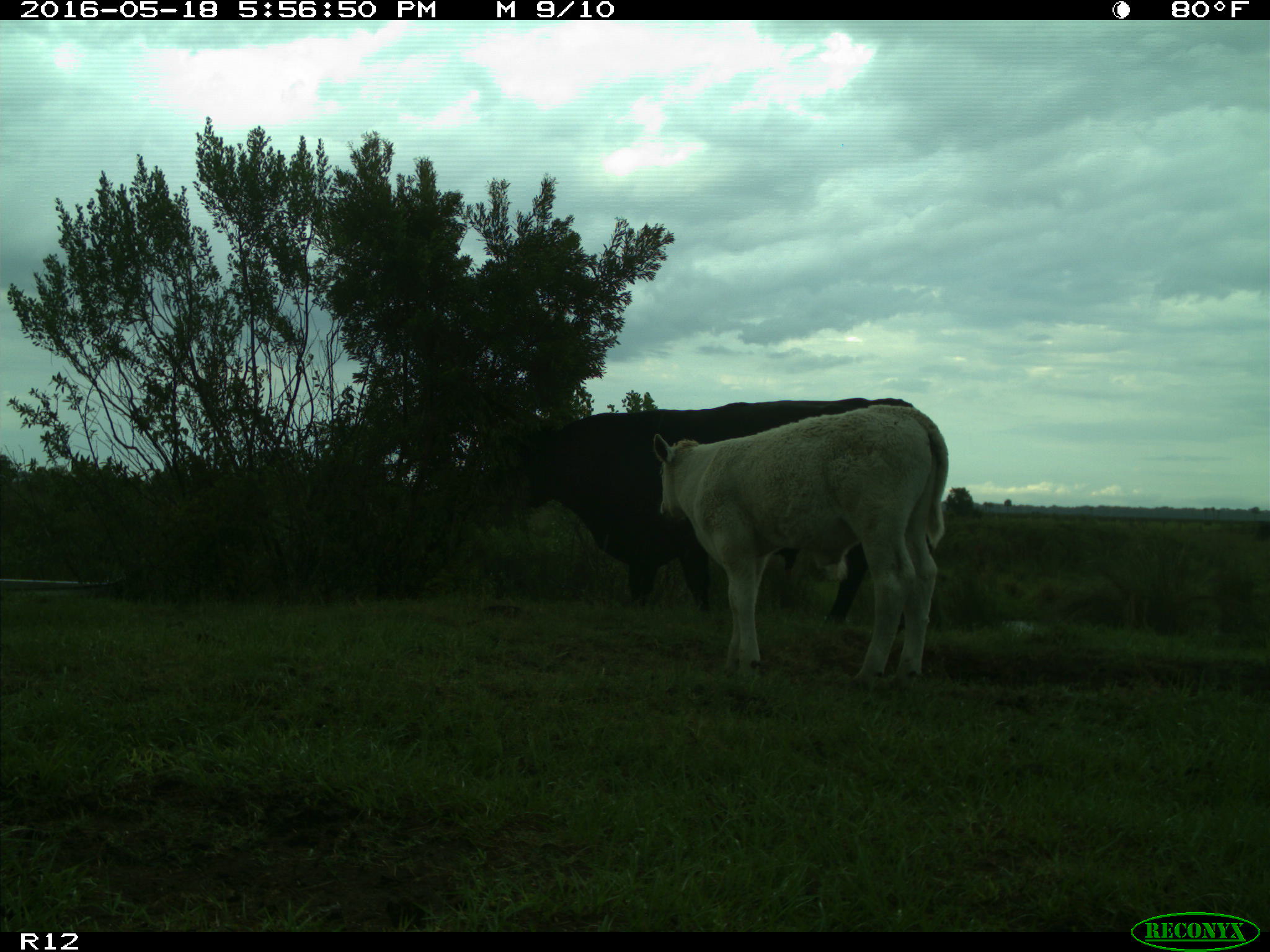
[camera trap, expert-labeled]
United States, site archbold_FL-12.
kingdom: Animalia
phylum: Chordata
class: Mammalia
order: Artiodactyla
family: Bovidae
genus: Bos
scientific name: Bos taurus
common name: domestic cow